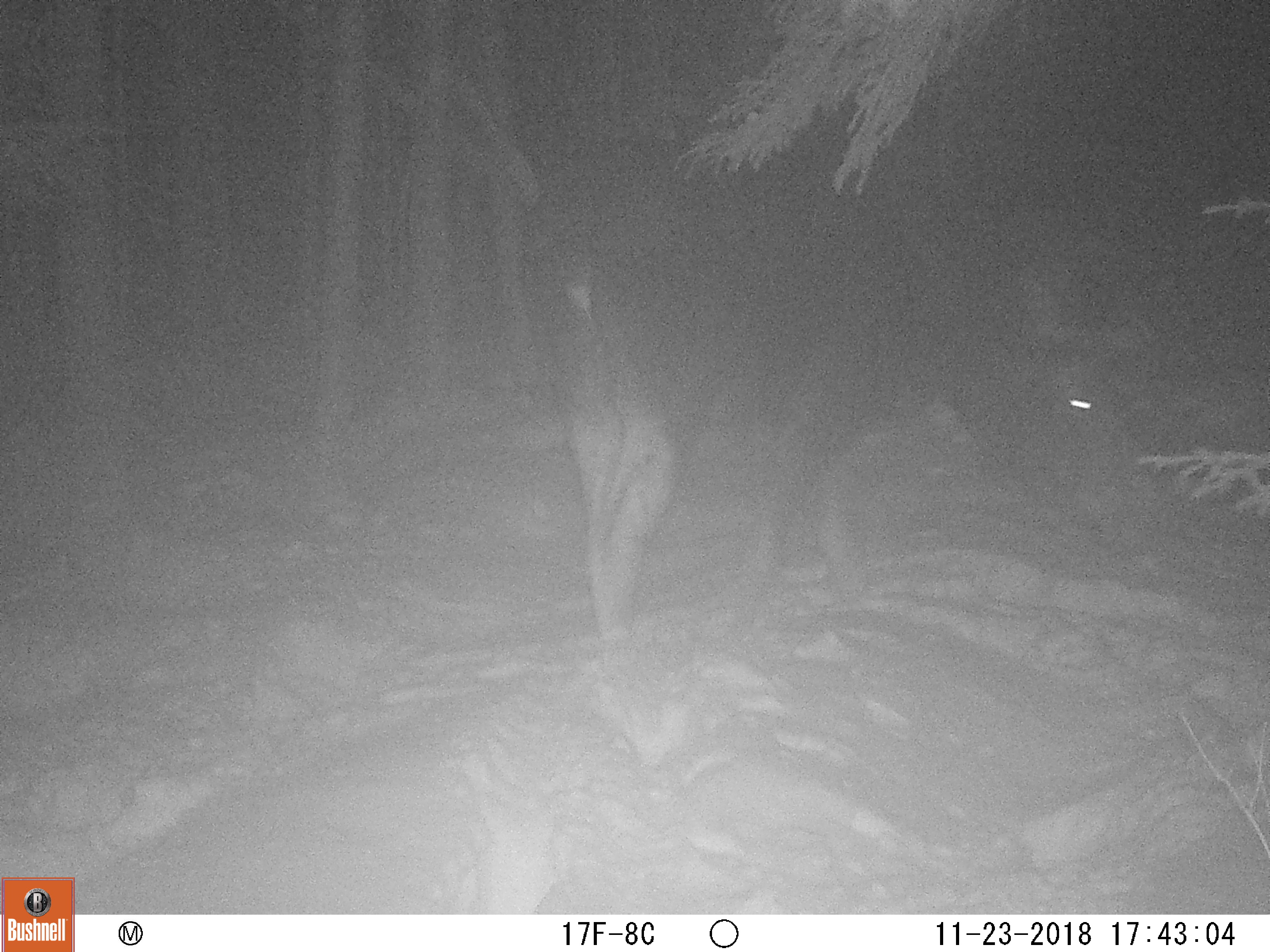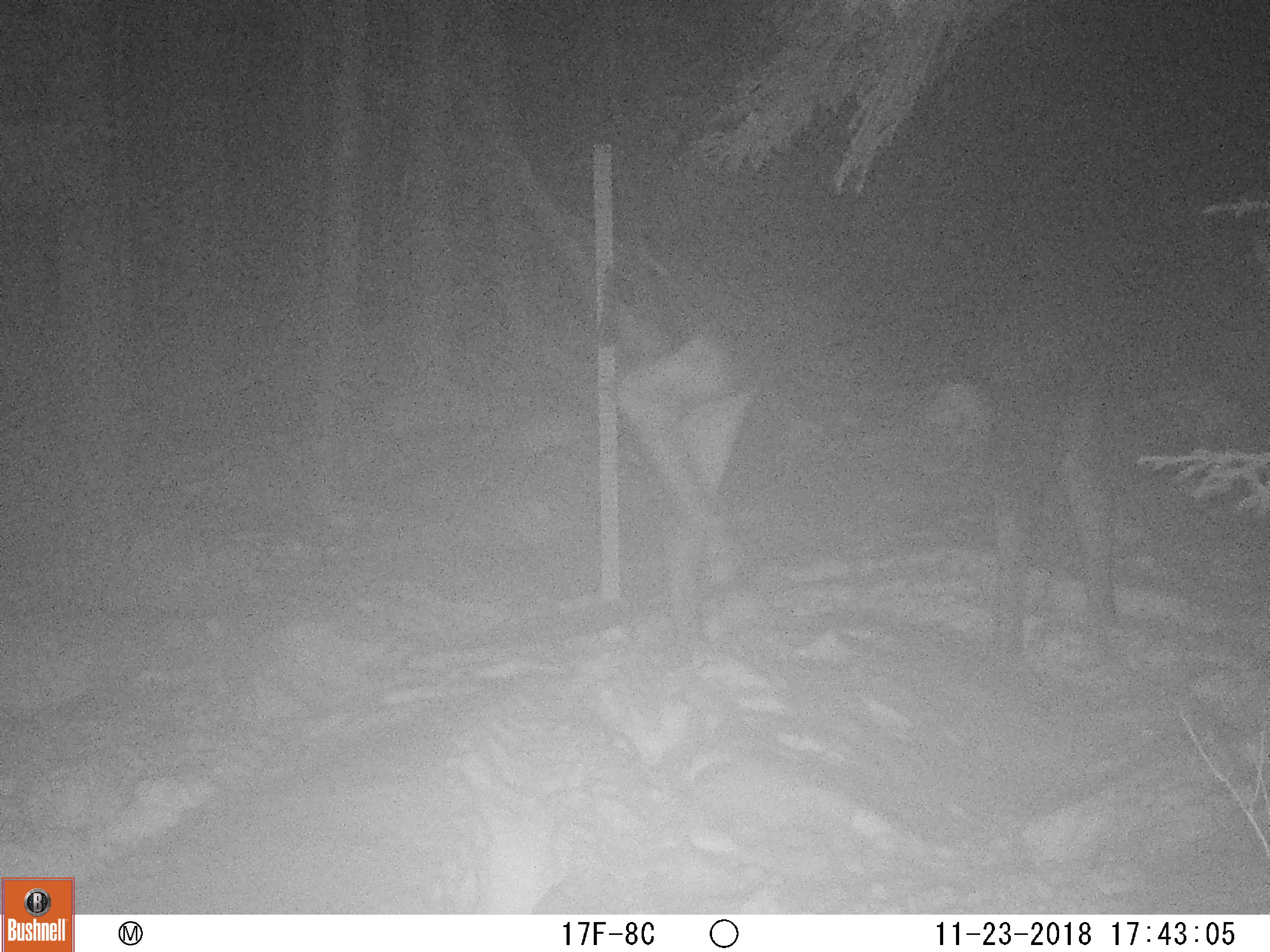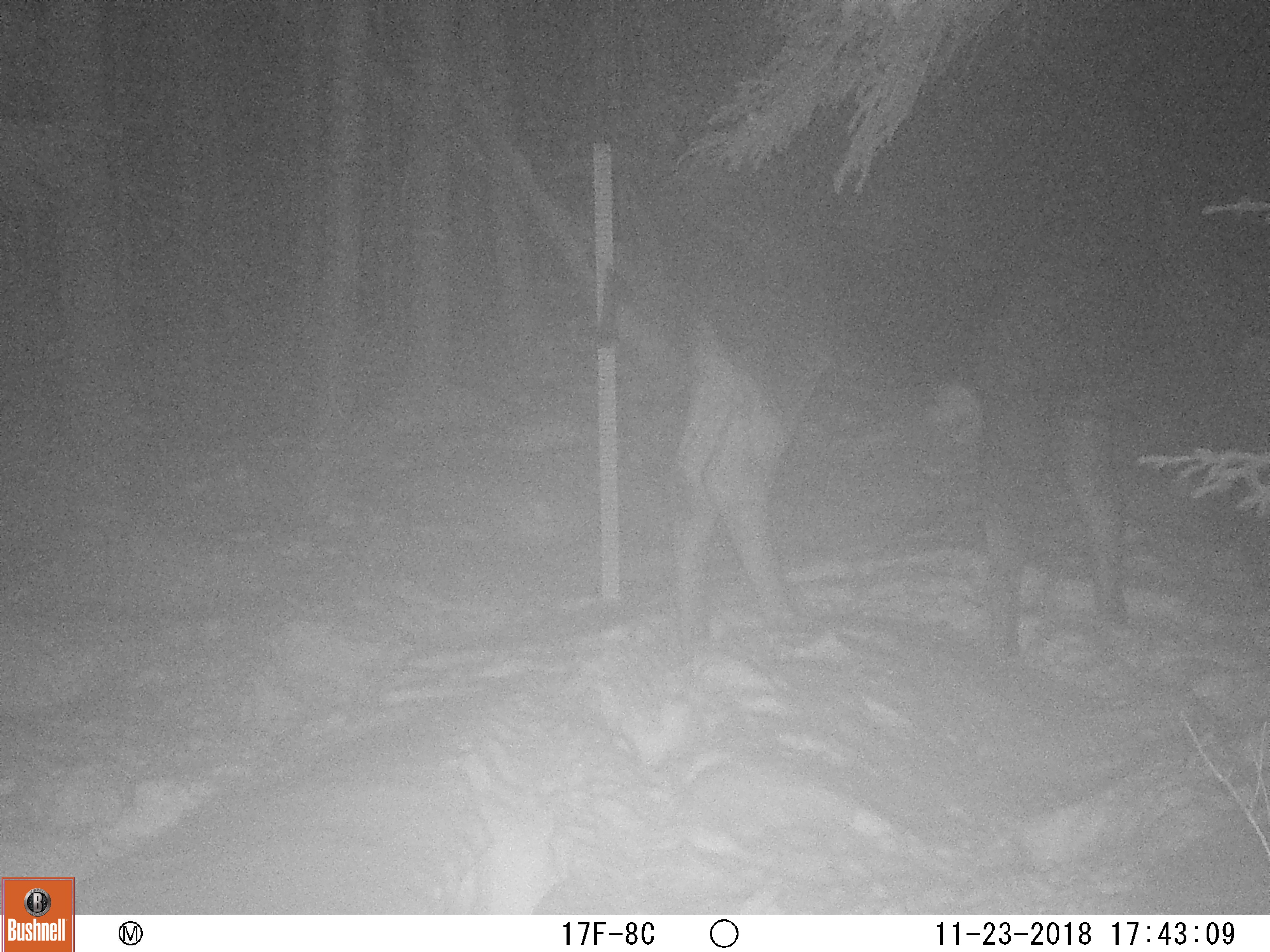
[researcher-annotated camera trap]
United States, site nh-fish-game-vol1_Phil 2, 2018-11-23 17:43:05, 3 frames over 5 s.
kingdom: Animalia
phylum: Chordata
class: Mammalia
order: Artiodactyla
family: Cervidae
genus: Alces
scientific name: Alces alces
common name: moose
Moose (Alces alces).